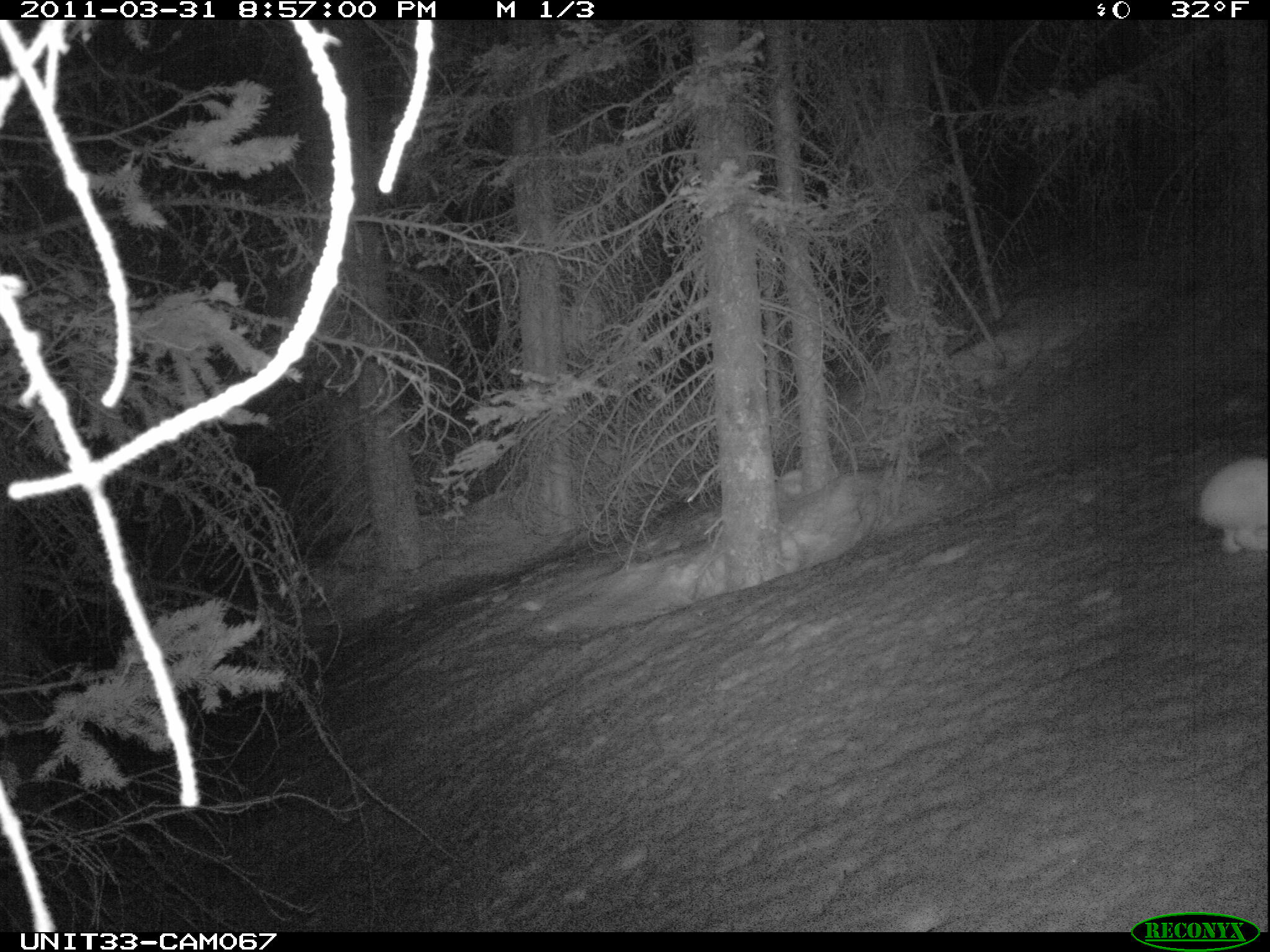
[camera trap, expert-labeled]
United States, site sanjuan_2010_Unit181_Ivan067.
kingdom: Animalia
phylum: Chordata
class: Mammalia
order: Lagomorpha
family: Leporidae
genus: Lepus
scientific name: Lepus americanus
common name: snowshoe hare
Lepus americanus (snowshoe hare).